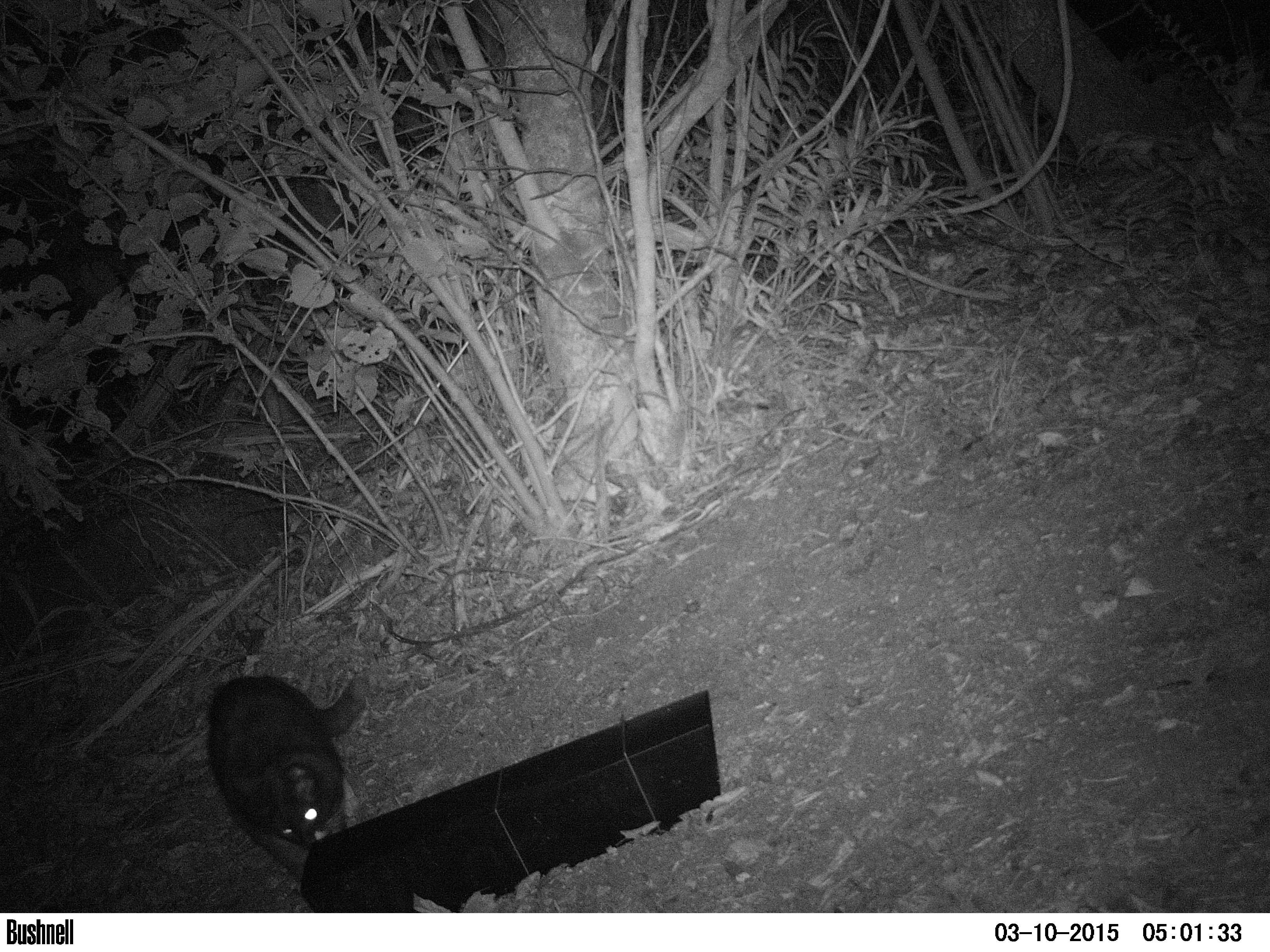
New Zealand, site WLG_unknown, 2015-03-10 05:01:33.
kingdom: Animalia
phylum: Chordata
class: Mammalia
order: Carnivora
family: Felidae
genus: Felis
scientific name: Felis catus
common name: domestic cat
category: cat